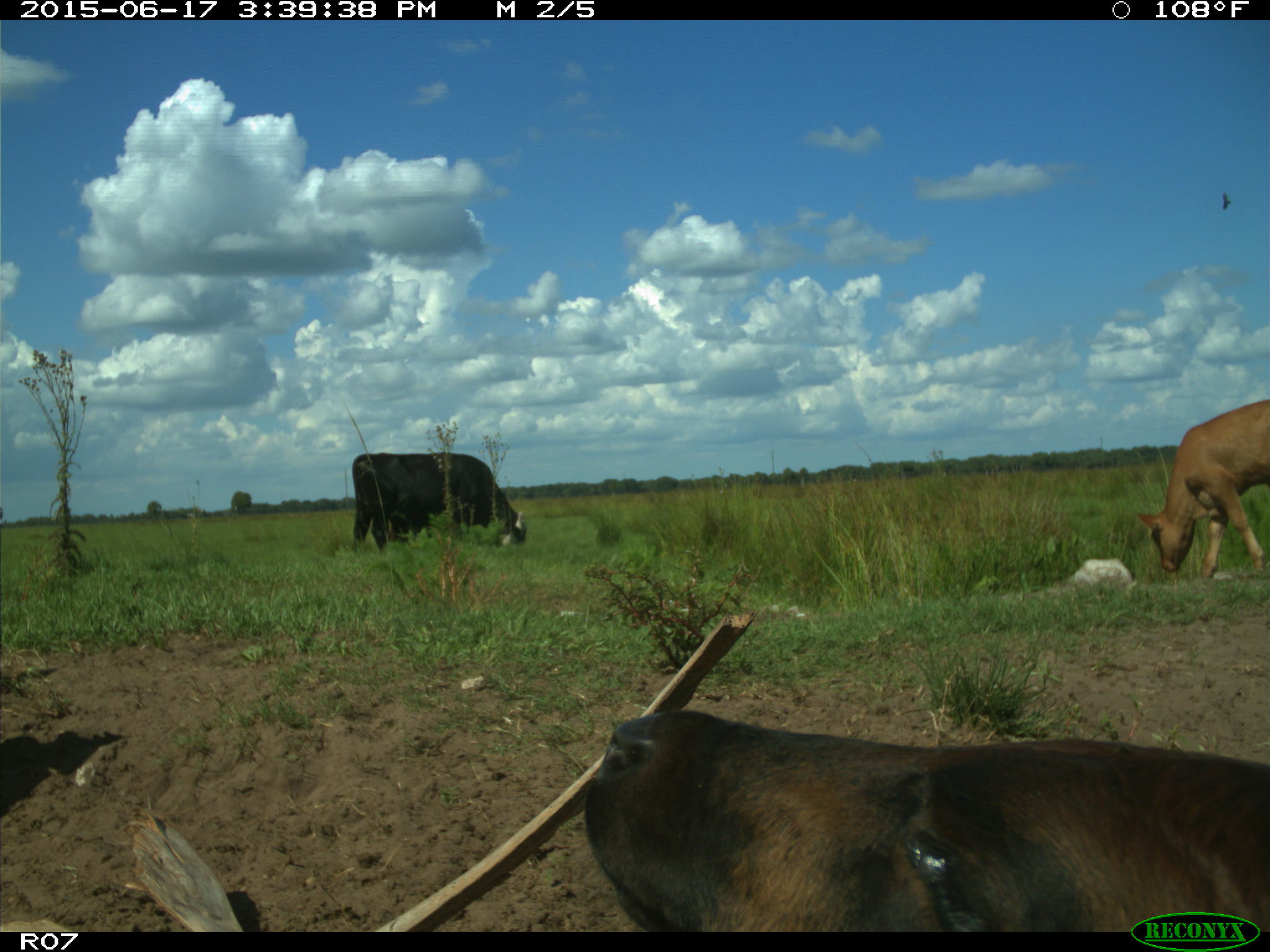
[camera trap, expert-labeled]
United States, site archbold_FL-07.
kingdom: Animalia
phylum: Chordata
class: Mammalia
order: Artiodactyla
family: Bovidae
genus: Bos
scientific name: Bos taurus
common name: domestic cow